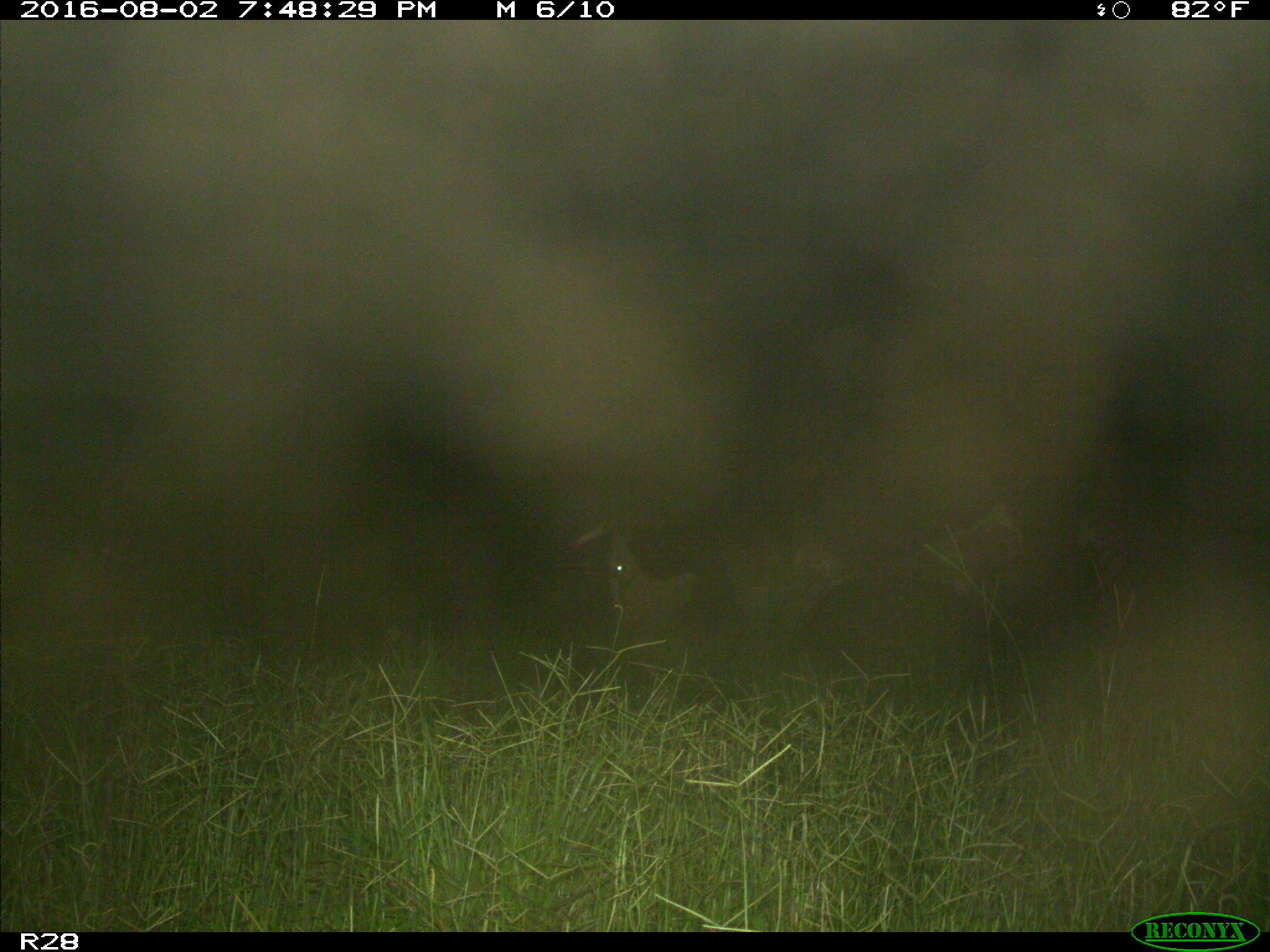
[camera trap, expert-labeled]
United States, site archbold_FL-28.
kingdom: Animalia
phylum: Chordata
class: Mammalia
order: Artiodactyla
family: Bovidae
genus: Bos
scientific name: Bos taurus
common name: domestic cow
Bos taurus (domestic cow).